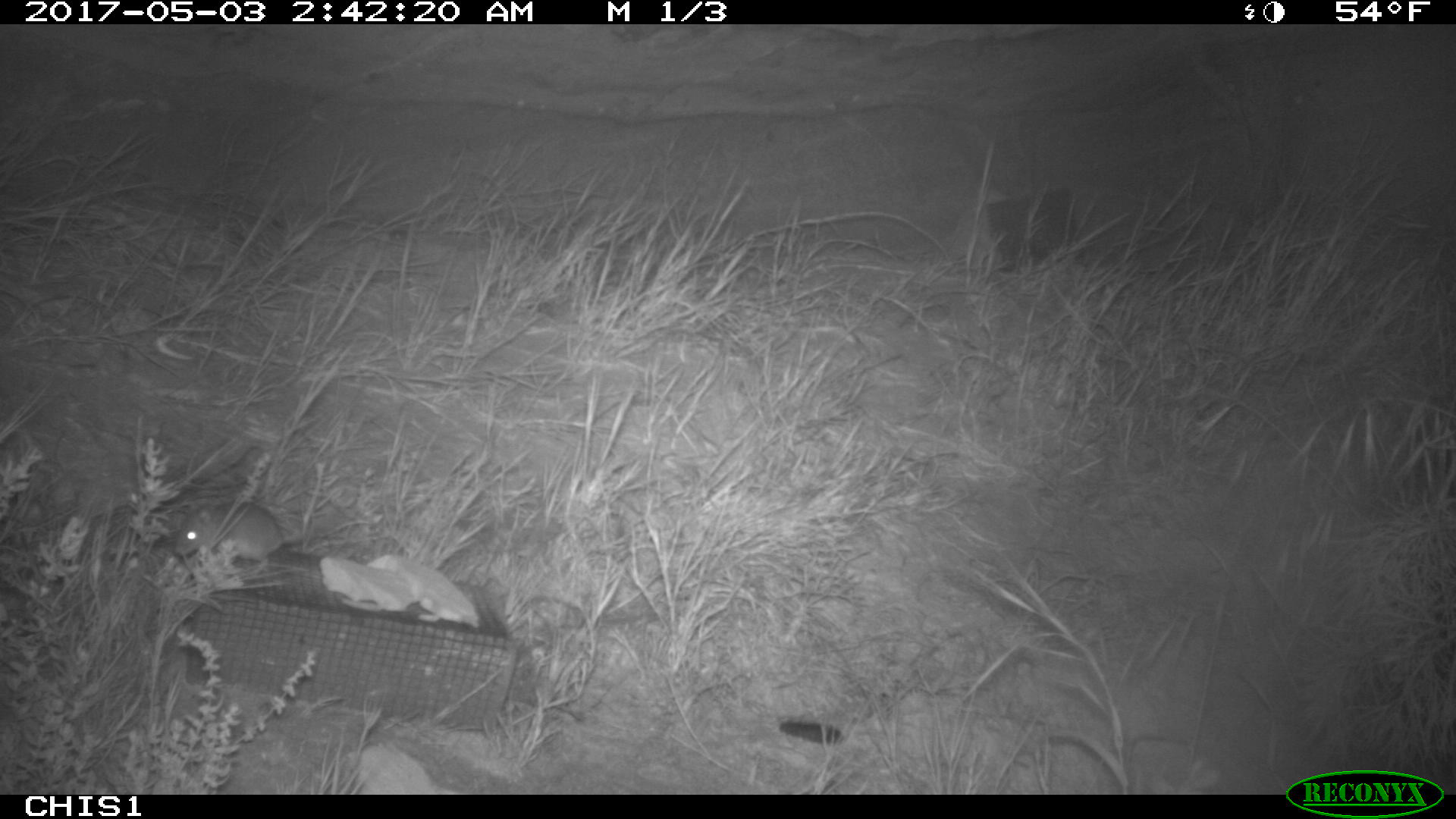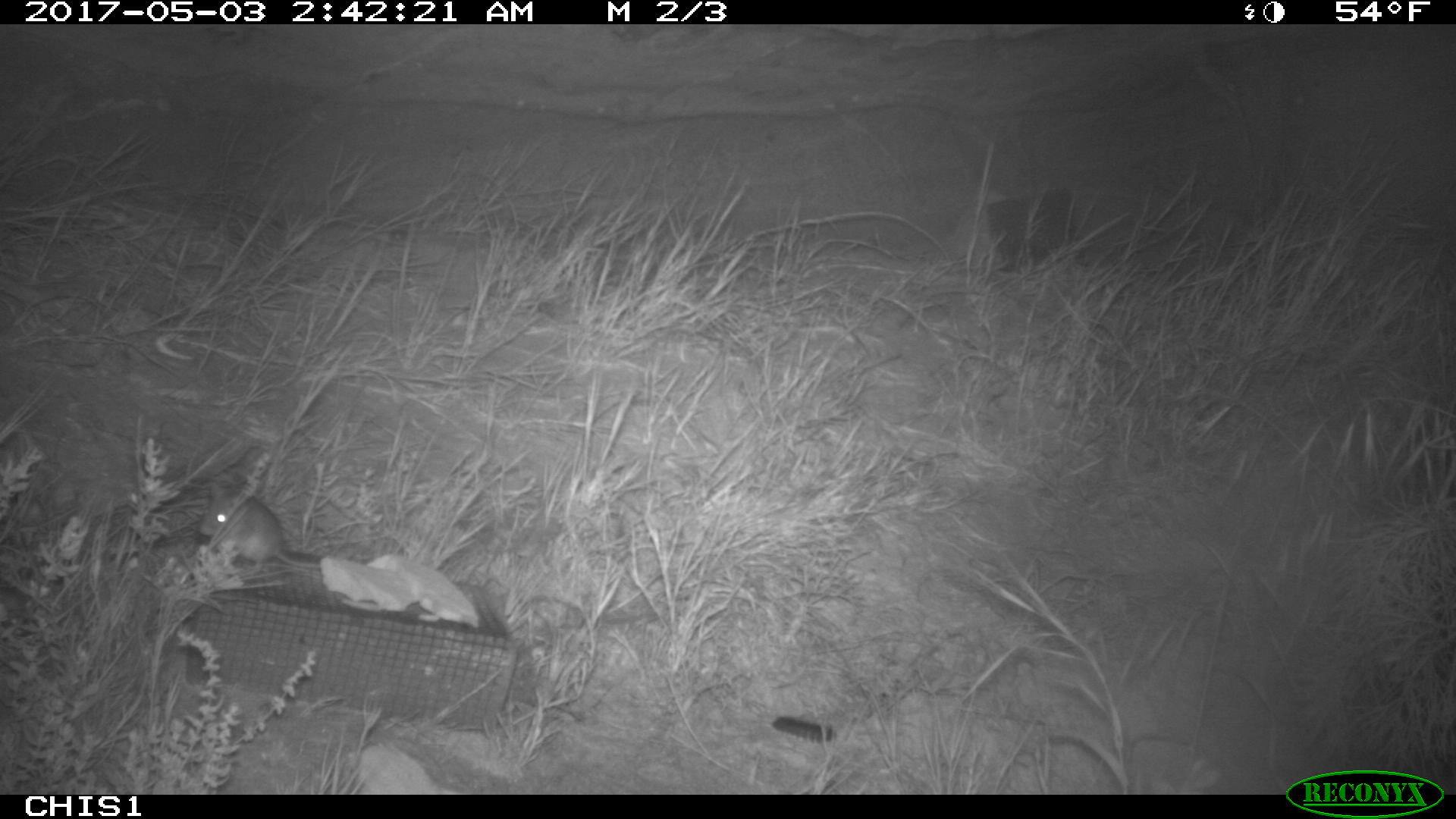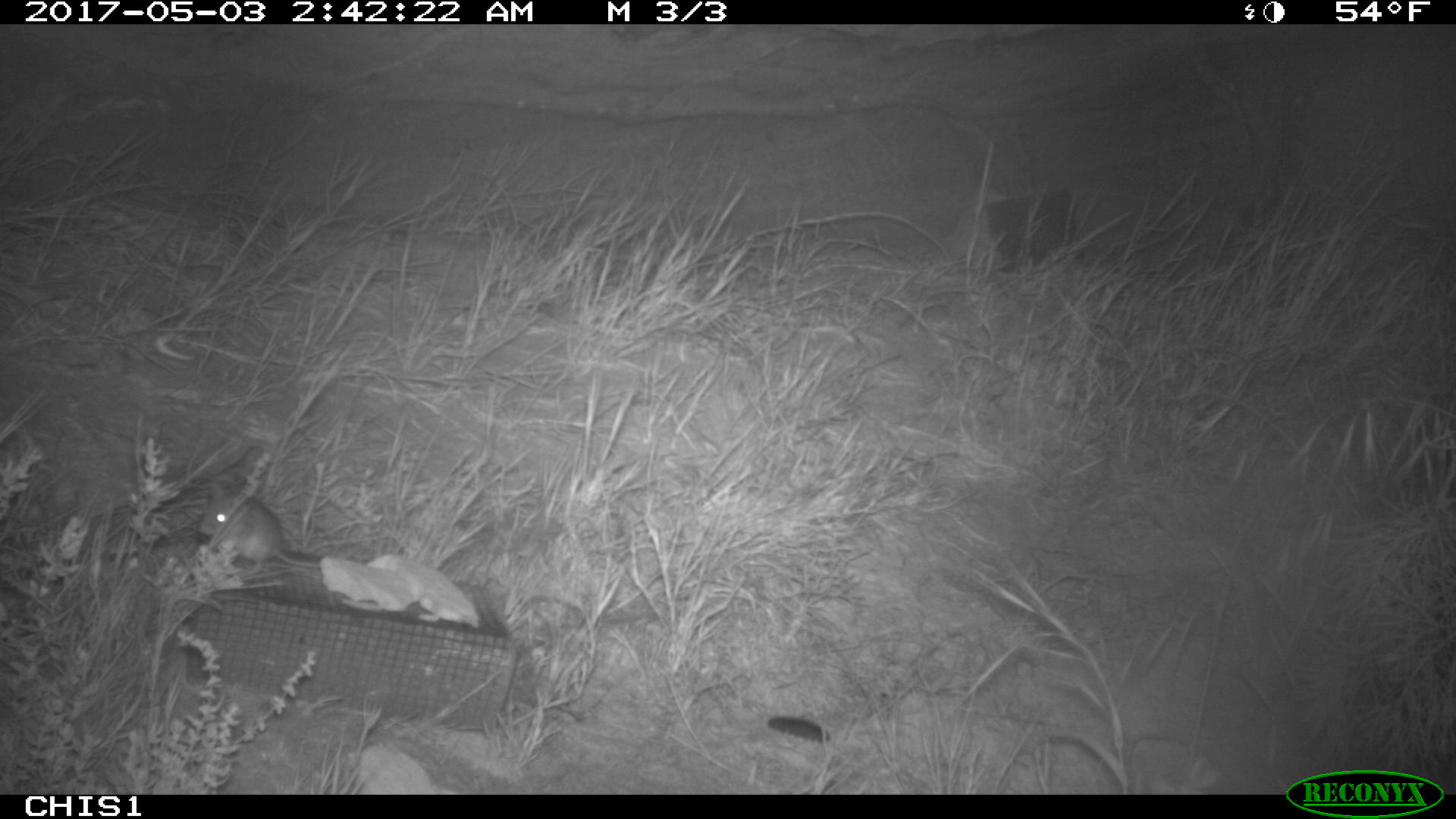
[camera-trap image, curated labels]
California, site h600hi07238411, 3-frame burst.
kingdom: Animalia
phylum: Chordata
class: Mammalia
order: Rodentia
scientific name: Rodentia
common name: rodent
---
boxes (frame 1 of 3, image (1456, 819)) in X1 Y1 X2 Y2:
rodent: 171 501 369 573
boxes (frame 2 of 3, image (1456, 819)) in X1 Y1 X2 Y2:
rodent: 198 497 321 568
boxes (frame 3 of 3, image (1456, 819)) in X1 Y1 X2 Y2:
rodent: 196 488 357 575